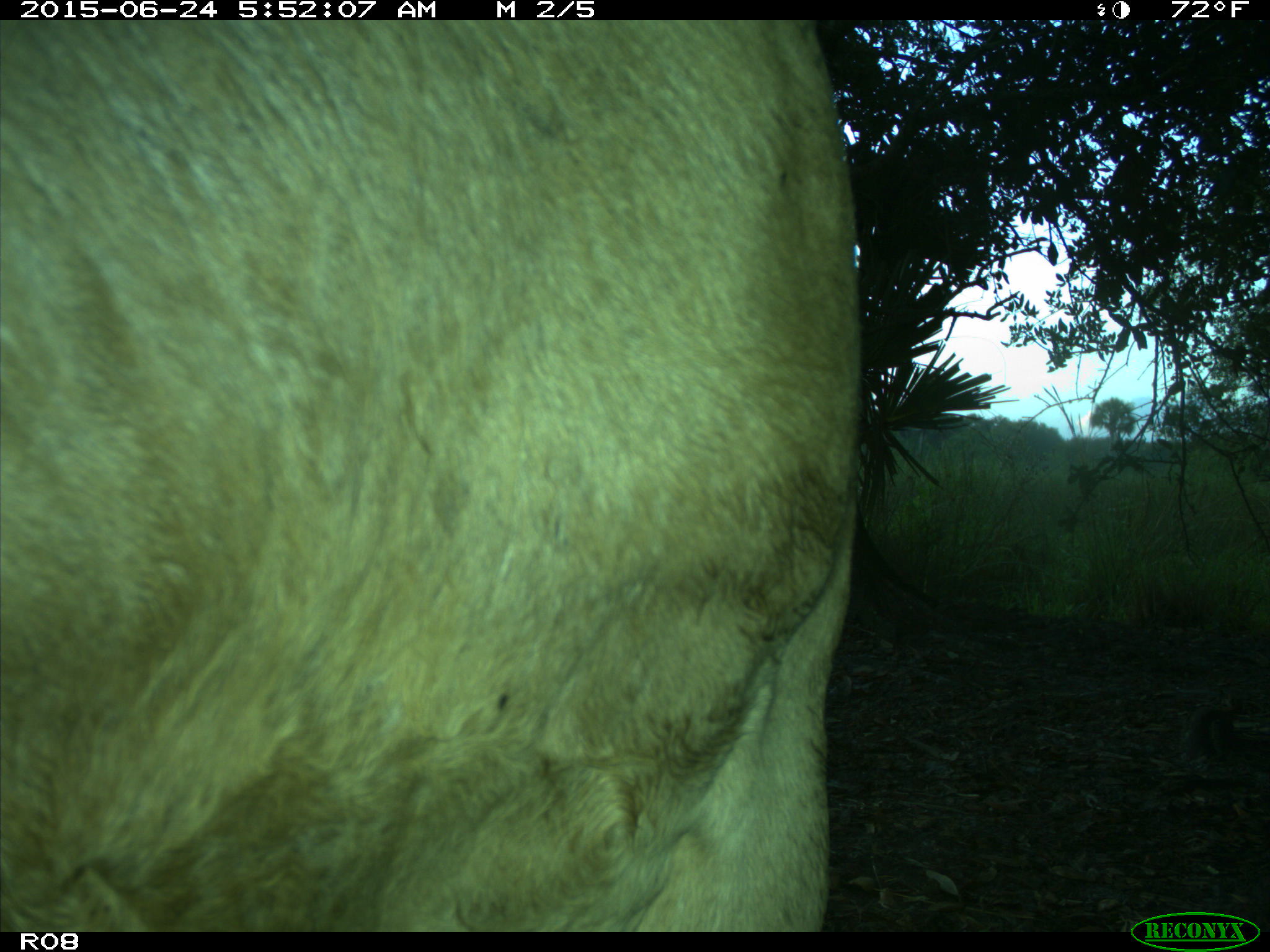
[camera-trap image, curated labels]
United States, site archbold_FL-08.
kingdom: Animalia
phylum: Chordata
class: Mammalia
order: Artiodactyla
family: Bovidae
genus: Bos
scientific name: Bos taurus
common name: domestic cow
Bos taurus (domestic cow).